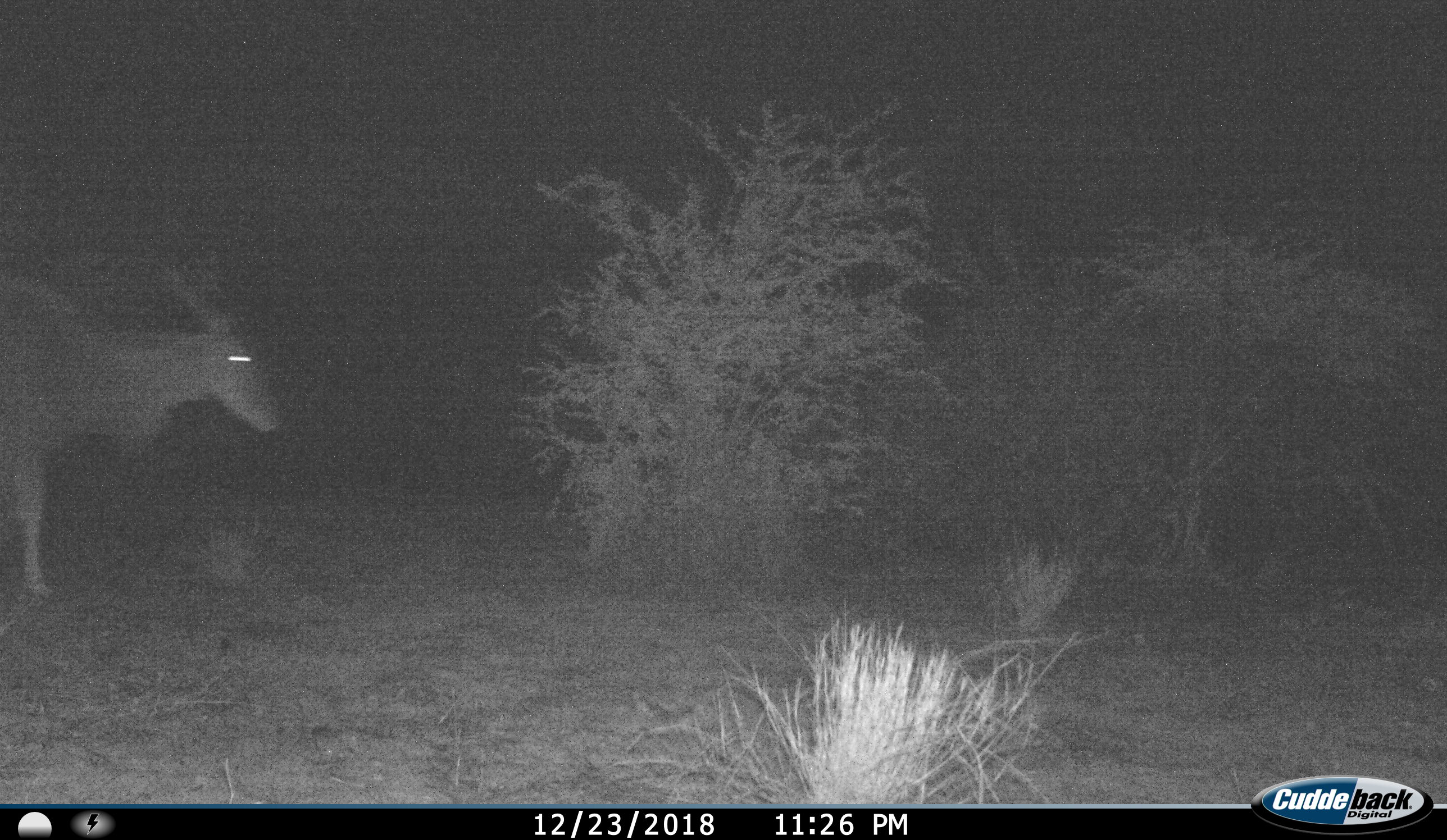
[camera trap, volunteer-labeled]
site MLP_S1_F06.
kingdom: Animalia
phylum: Chordata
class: Mammalia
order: Artiodactyla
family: Bovidae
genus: Tragelaphus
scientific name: Tragelaphus oryx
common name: eland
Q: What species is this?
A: Eland (Tragelaphus oryx).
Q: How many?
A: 1.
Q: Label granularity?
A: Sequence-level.